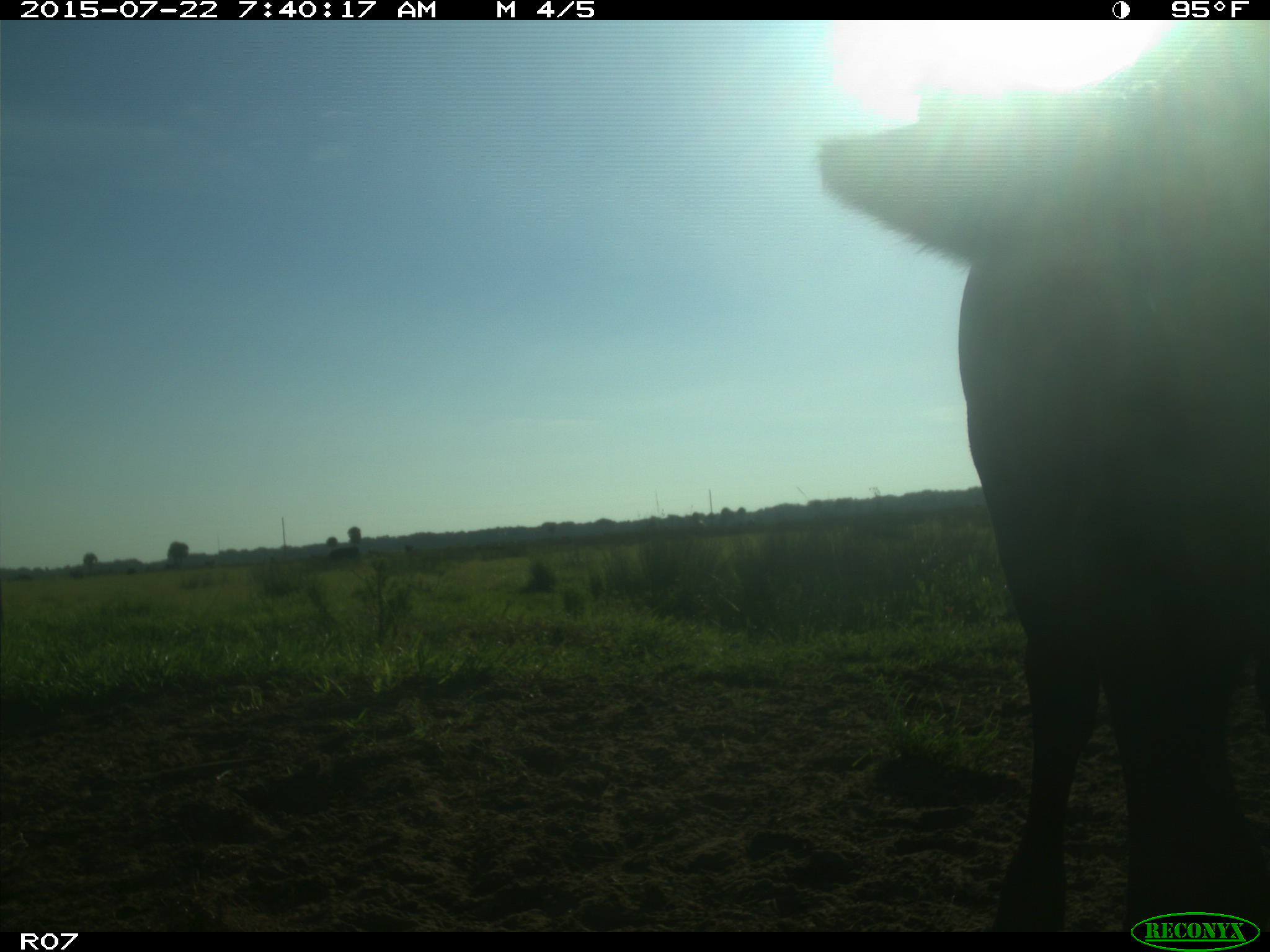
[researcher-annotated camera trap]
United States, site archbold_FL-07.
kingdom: Animalia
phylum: Chordata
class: Mammalia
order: Artiodactyla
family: Suidae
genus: Sus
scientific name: Sus scrofa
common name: wild boar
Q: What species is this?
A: Sus scrofa (wild boar).